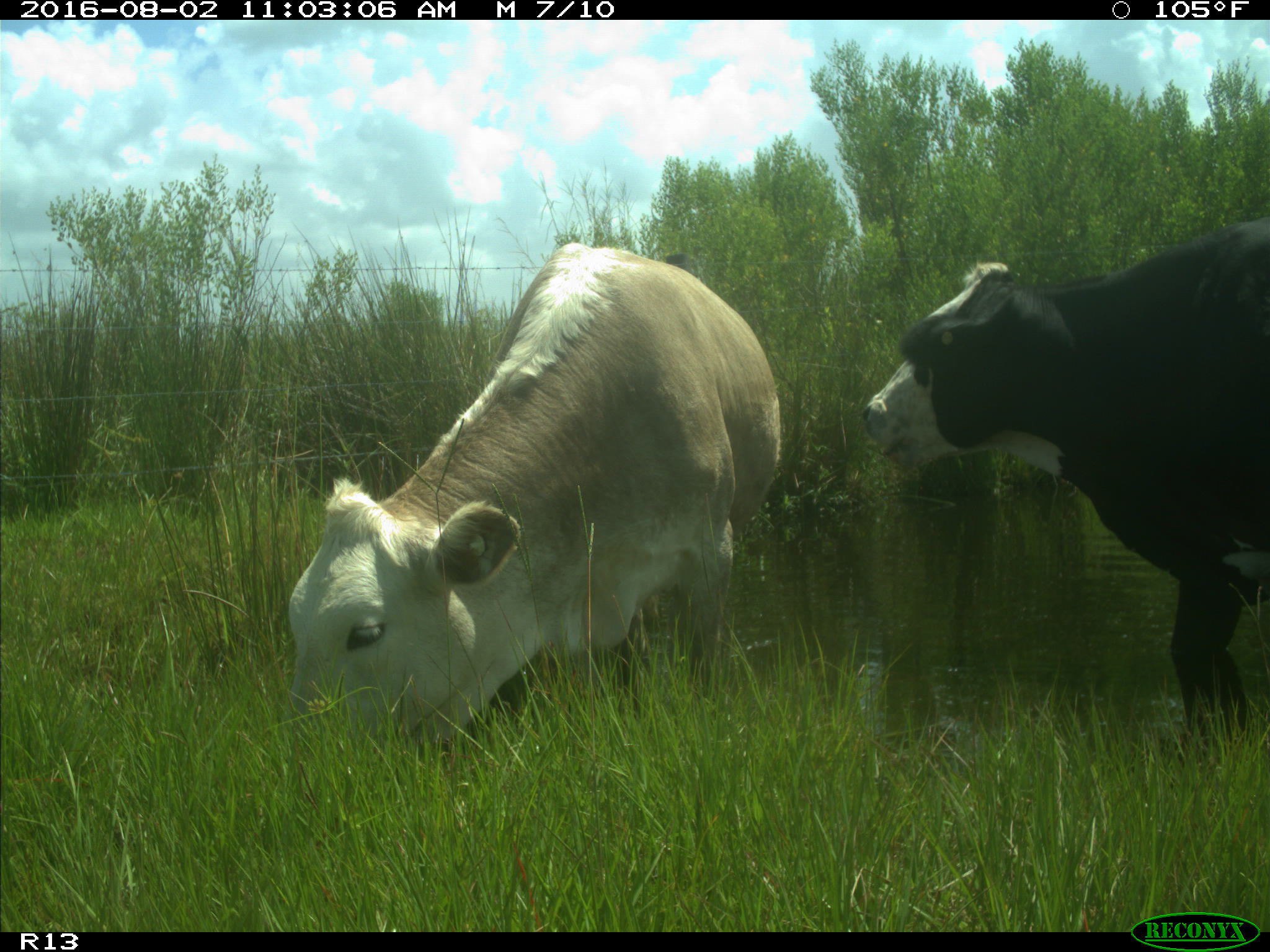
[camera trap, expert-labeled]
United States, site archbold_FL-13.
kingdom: Animalia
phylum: Chordata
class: Mammalia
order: Artiodactyla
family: Bovidae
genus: Bos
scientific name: Bos taurus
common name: domestic cow